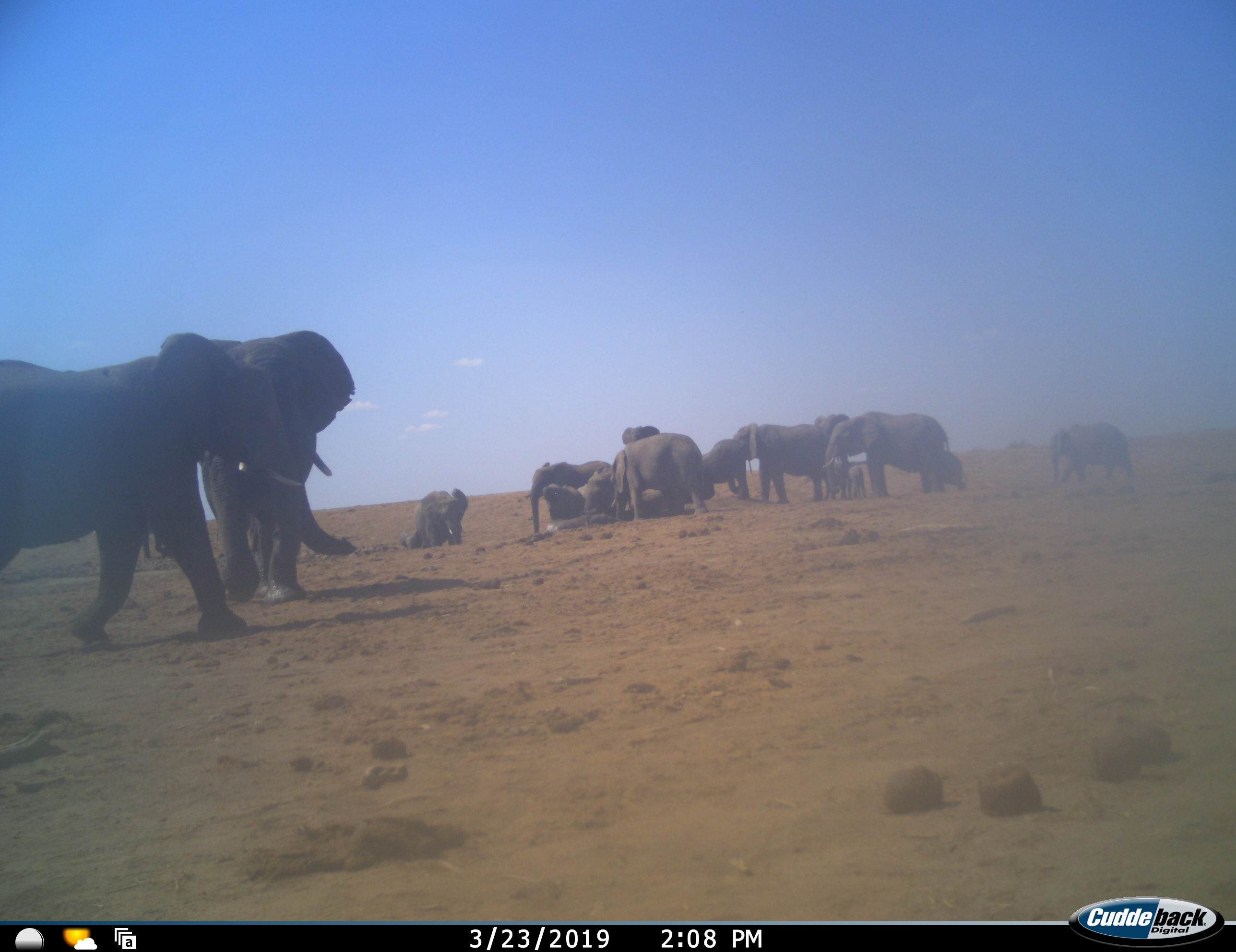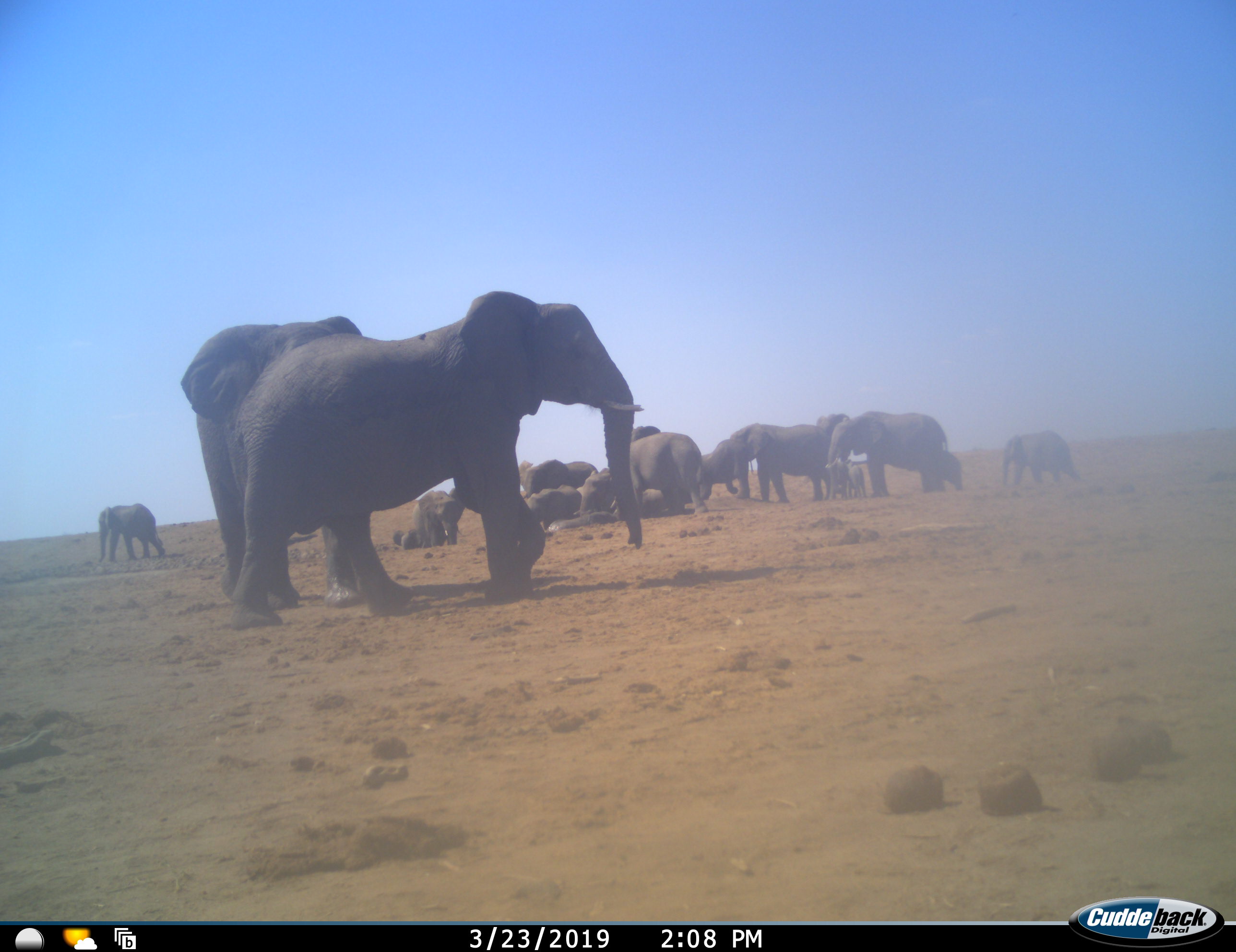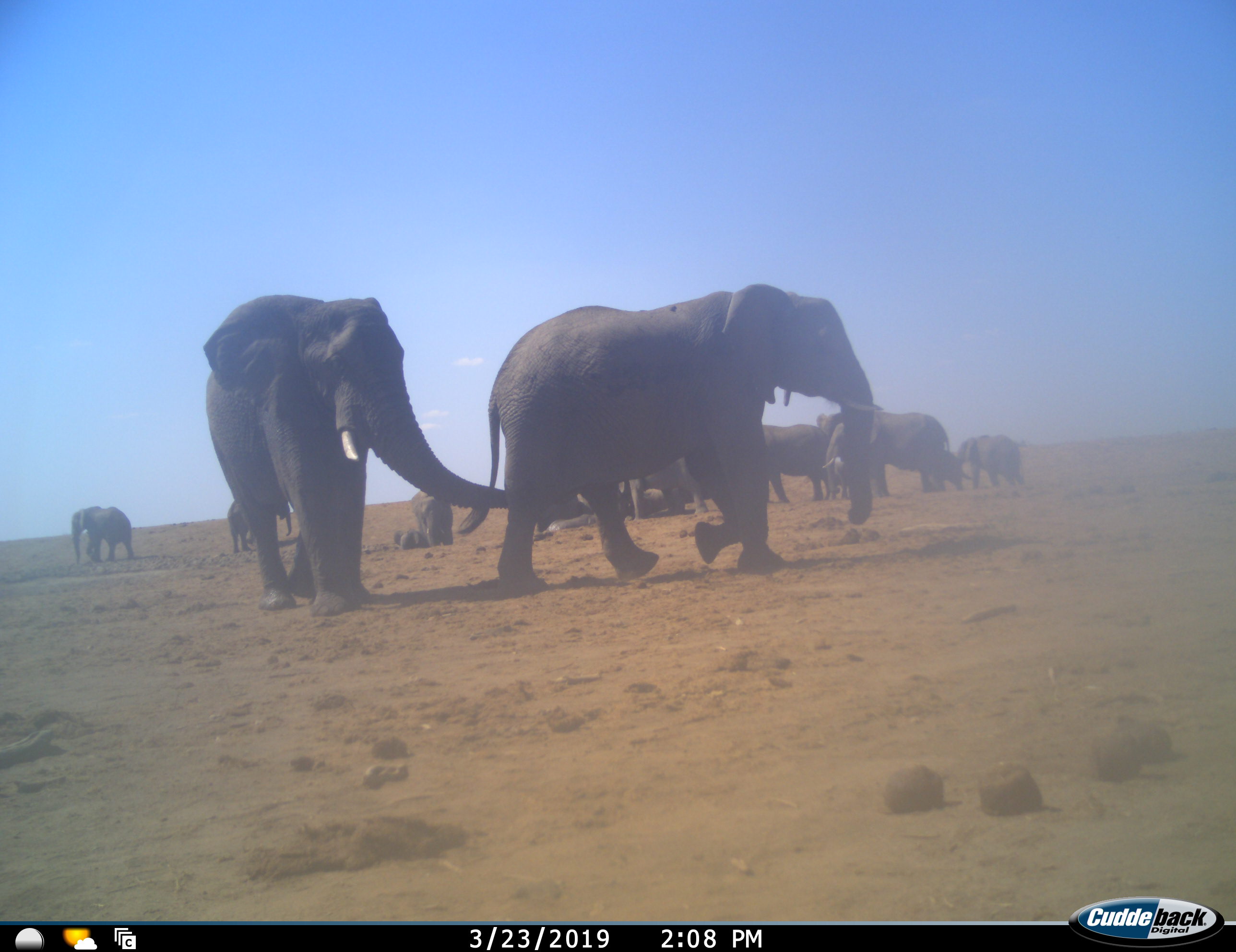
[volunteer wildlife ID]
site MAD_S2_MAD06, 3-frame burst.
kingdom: Animalia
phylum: Chordata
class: Mammalia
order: Proboscidea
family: Elephantidae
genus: Loxodonta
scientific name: Loxodonta africana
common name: african bush elephant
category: elephant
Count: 11-50.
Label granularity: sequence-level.